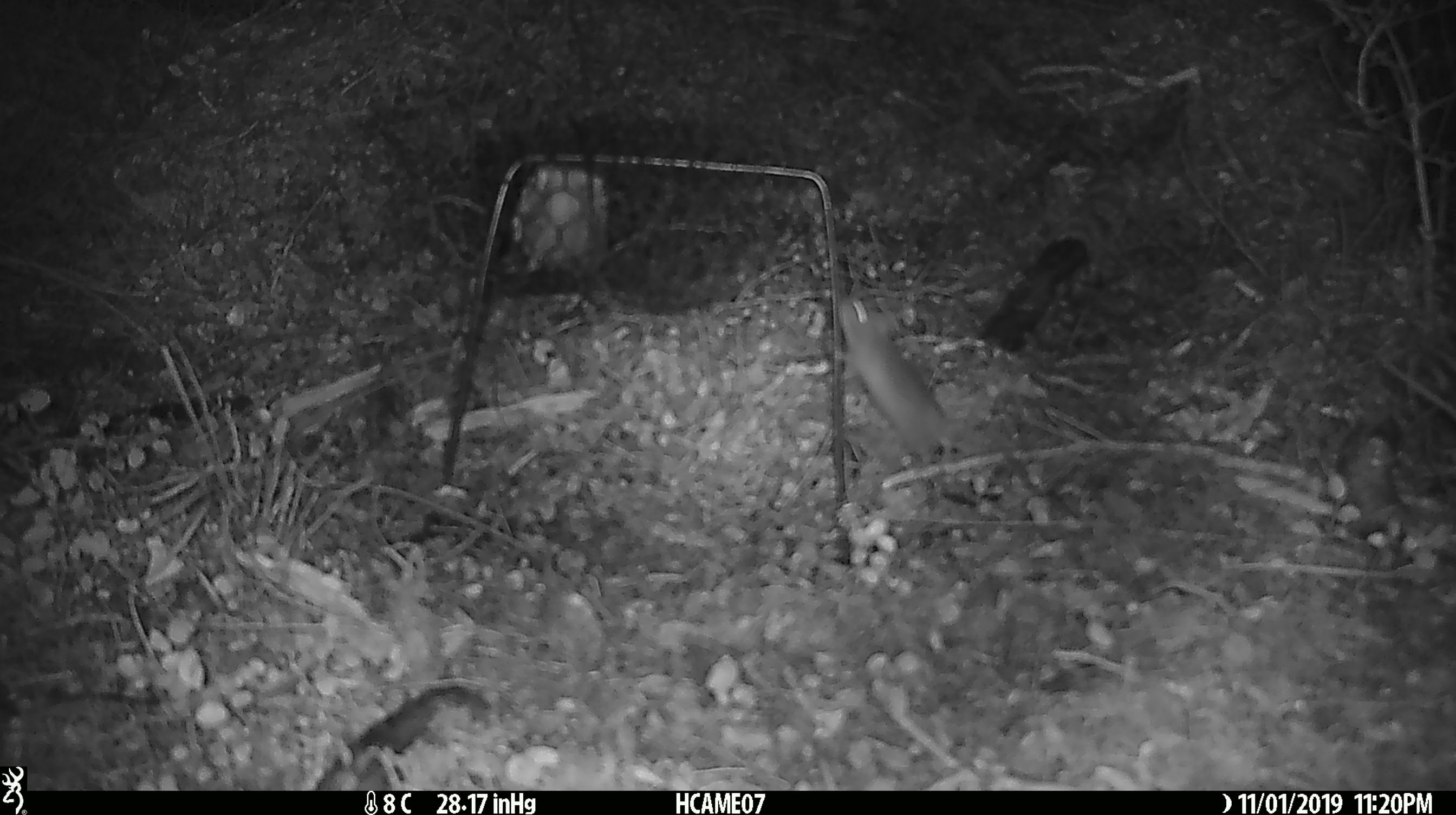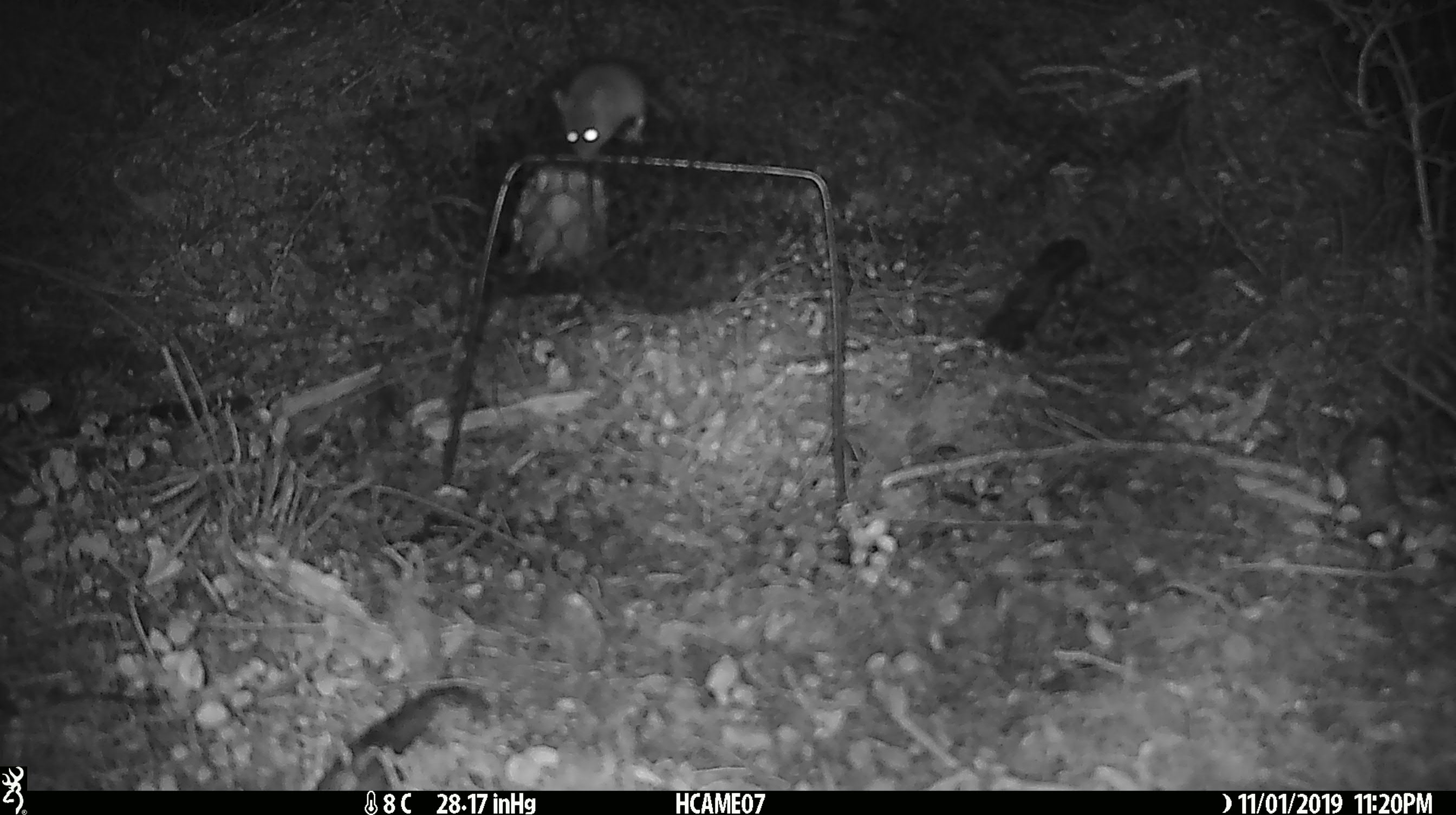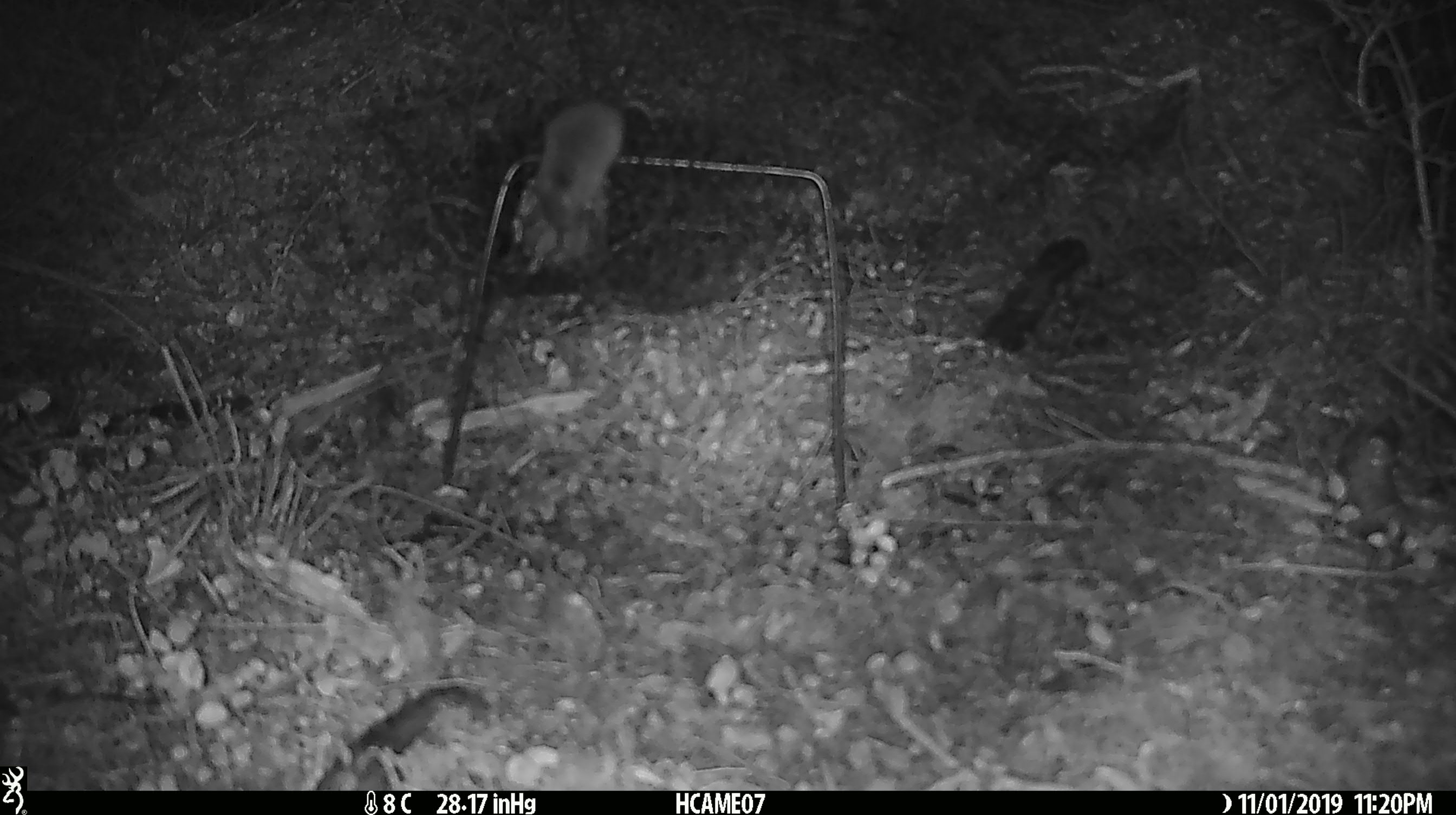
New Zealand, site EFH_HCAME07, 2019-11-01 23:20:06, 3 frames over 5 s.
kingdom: Animalia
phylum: Chordata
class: Mammalia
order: Rodentia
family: Muridae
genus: Mus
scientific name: Mus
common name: mouse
Mouse (Mus).